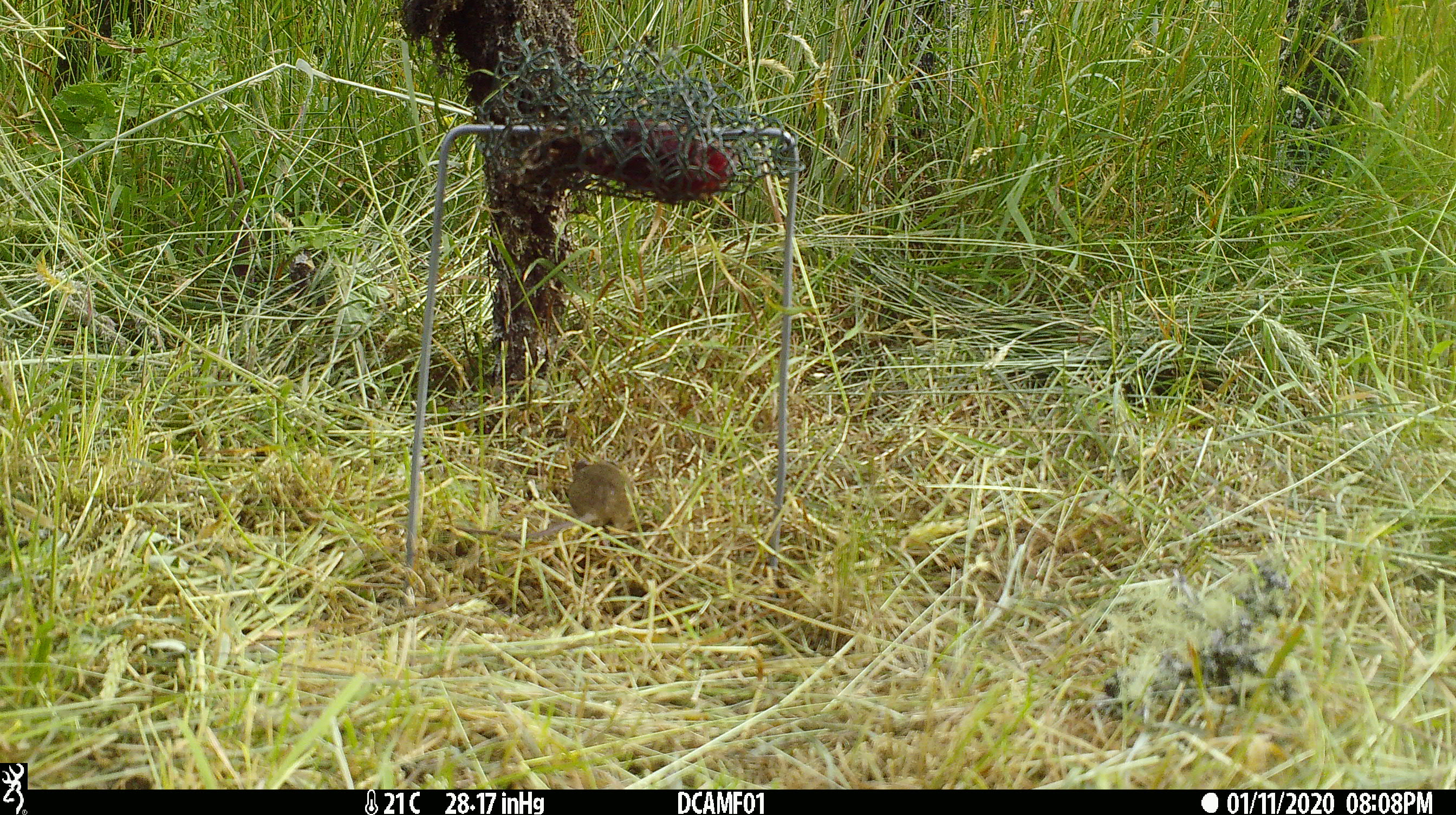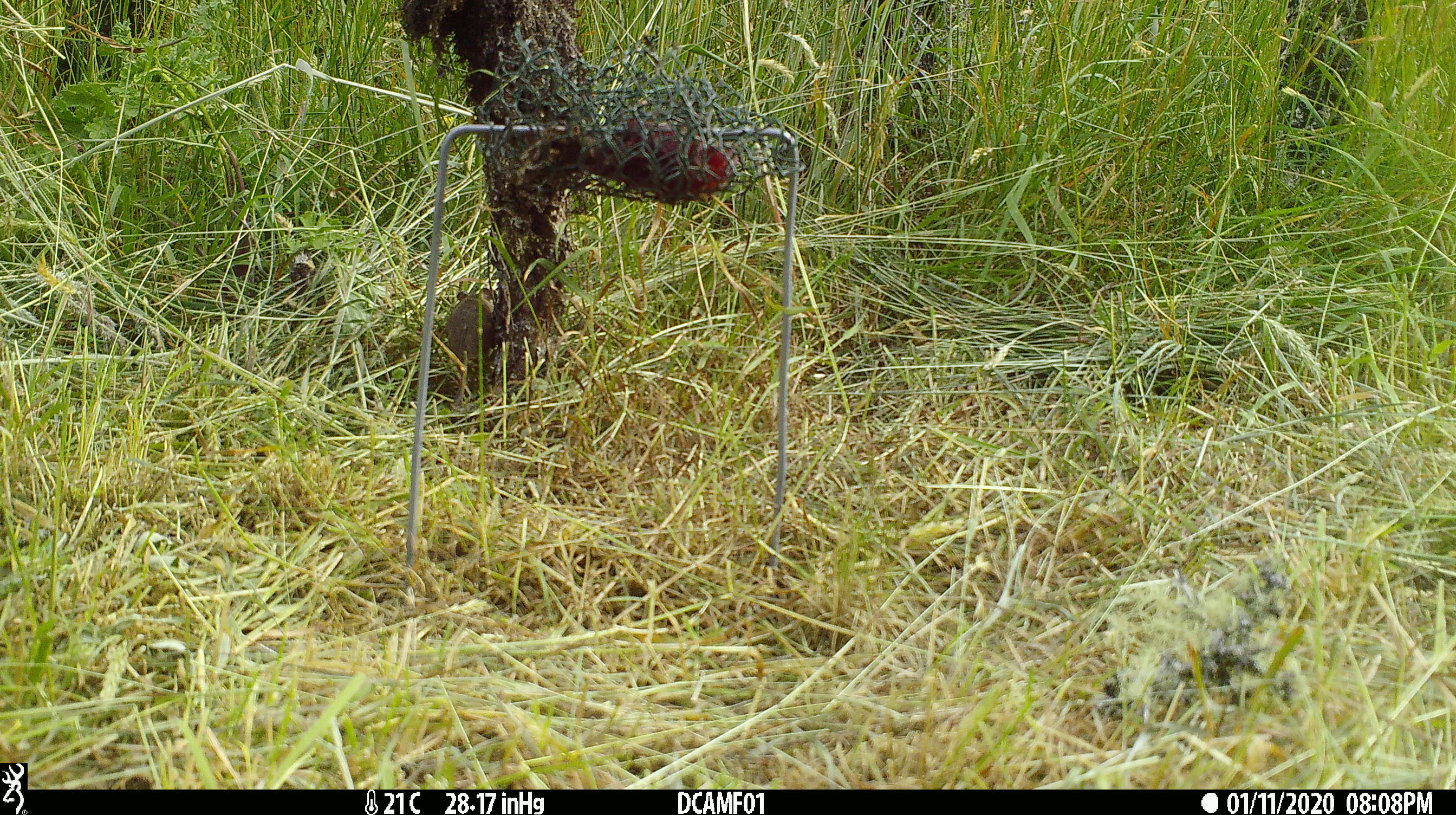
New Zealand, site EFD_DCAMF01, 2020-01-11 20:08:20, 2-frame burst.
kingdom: Animalia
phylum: Chordata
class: Mammalia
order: Rodentia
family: Muridae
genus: Mus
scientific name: Mus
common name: mouse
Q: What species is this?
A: Mouse (Mus).